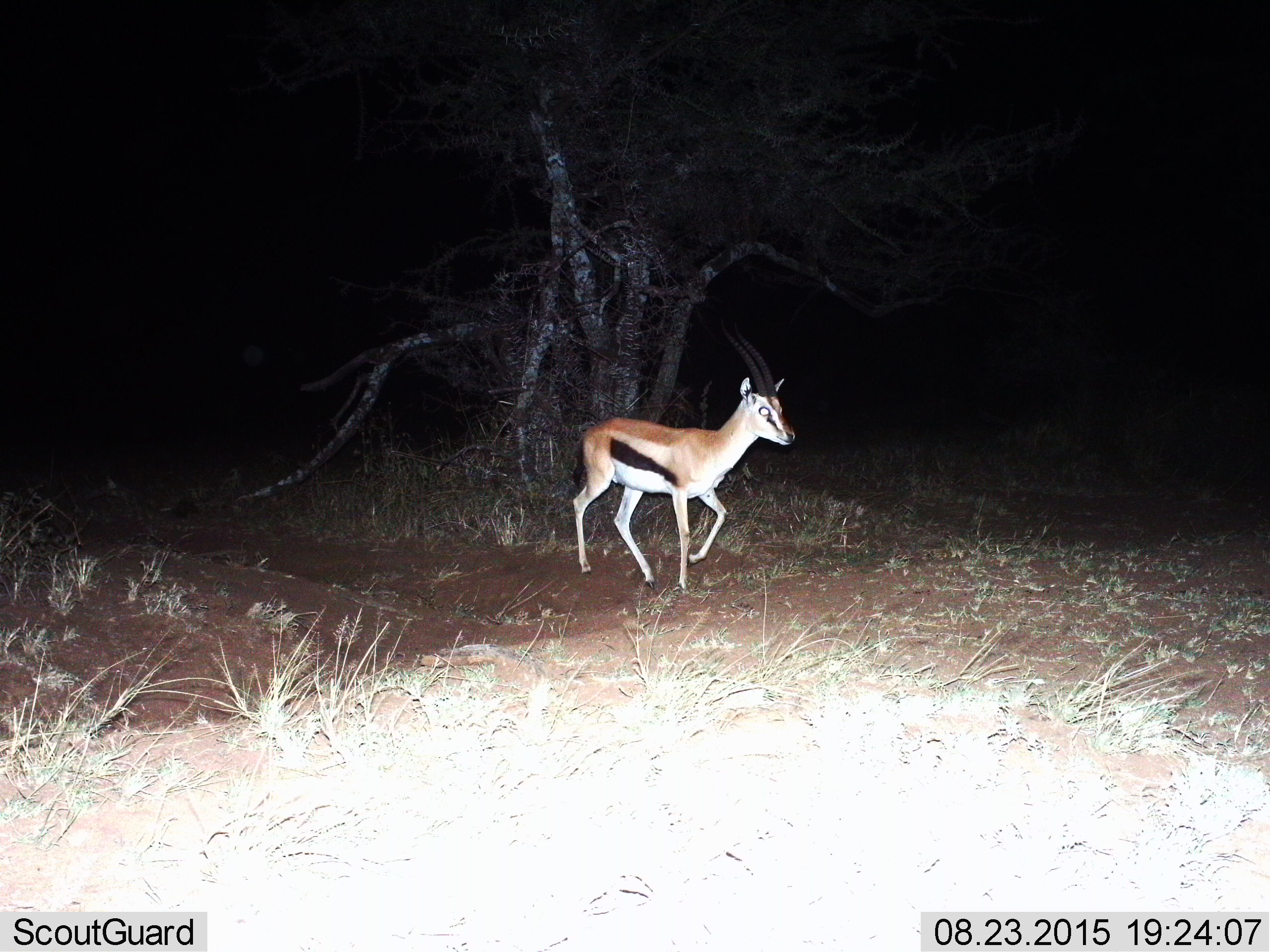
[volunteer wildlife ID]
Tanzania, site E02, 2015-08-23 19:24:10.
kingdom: Animalia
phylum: Chordata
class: Mammalia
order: Artiodactyla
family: Bovidae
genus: Eudorcas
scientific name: Eudorcas thomsonii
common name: thomson's gazelle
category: gazellethomsons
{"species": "gazellethomsons (thomson's gazelle) (Eudorcas thomsonii)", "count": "1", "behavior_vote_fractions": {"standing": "11%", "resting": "0%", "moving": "95%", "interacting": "0%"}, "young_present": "5%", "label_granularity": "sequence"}